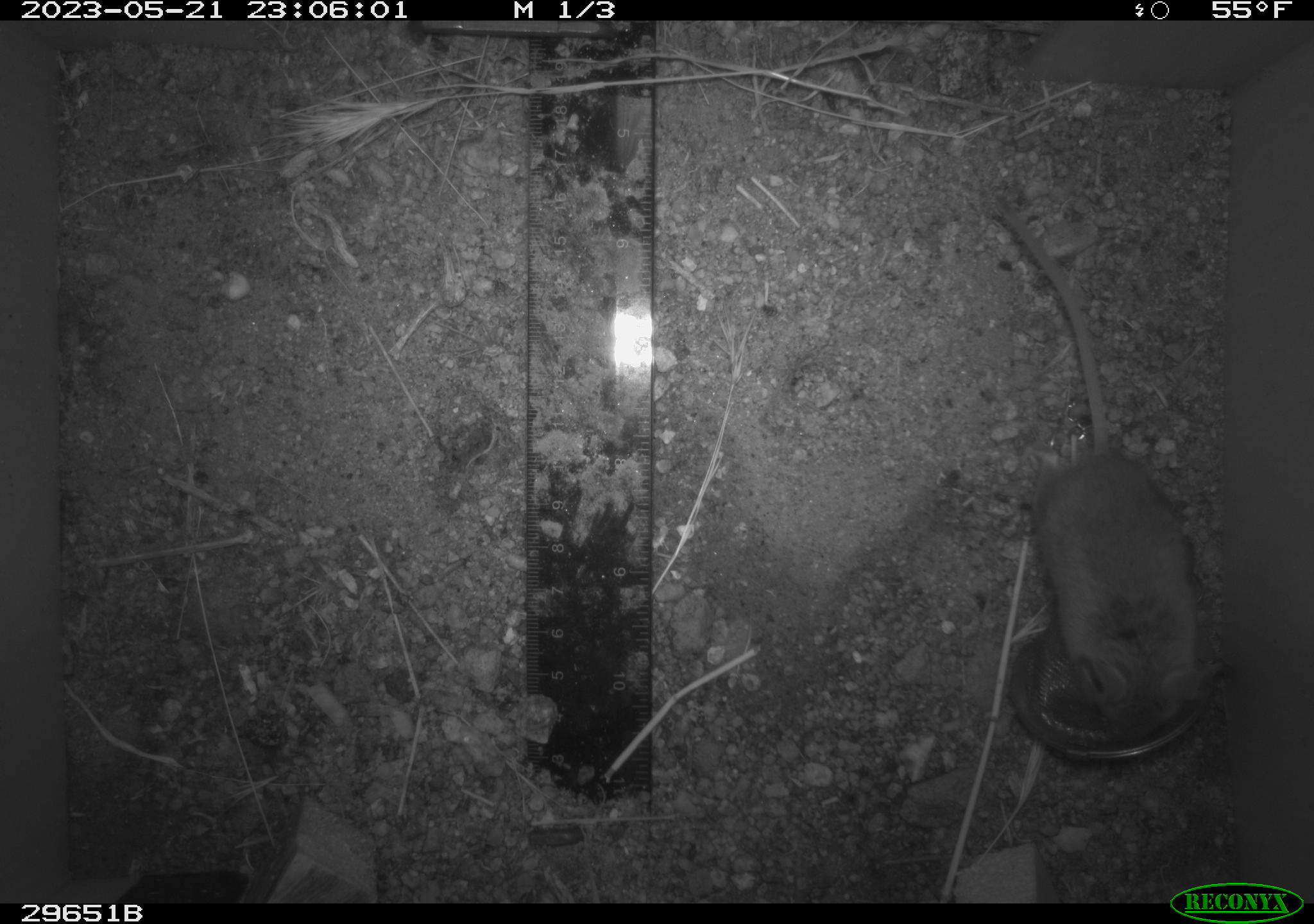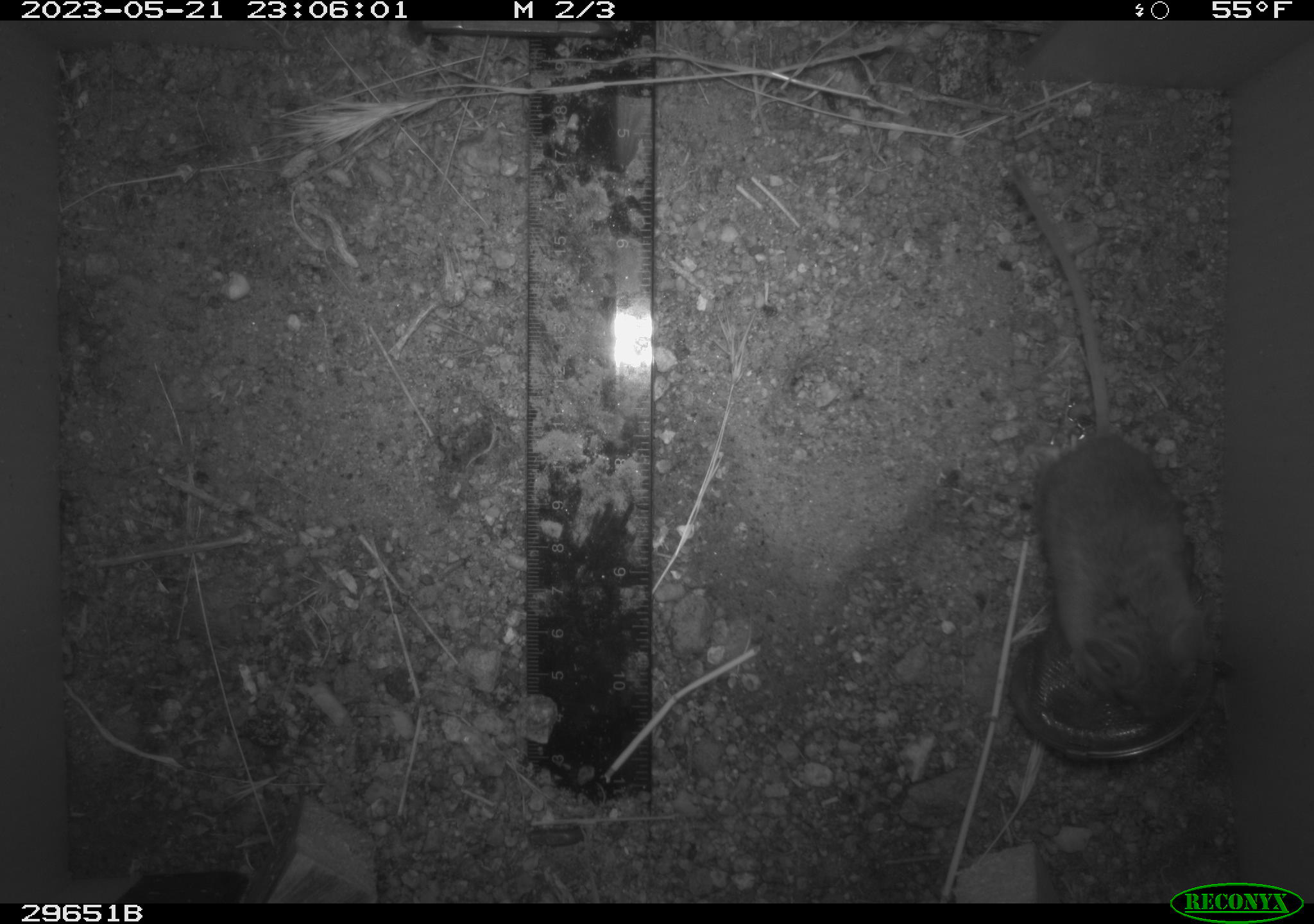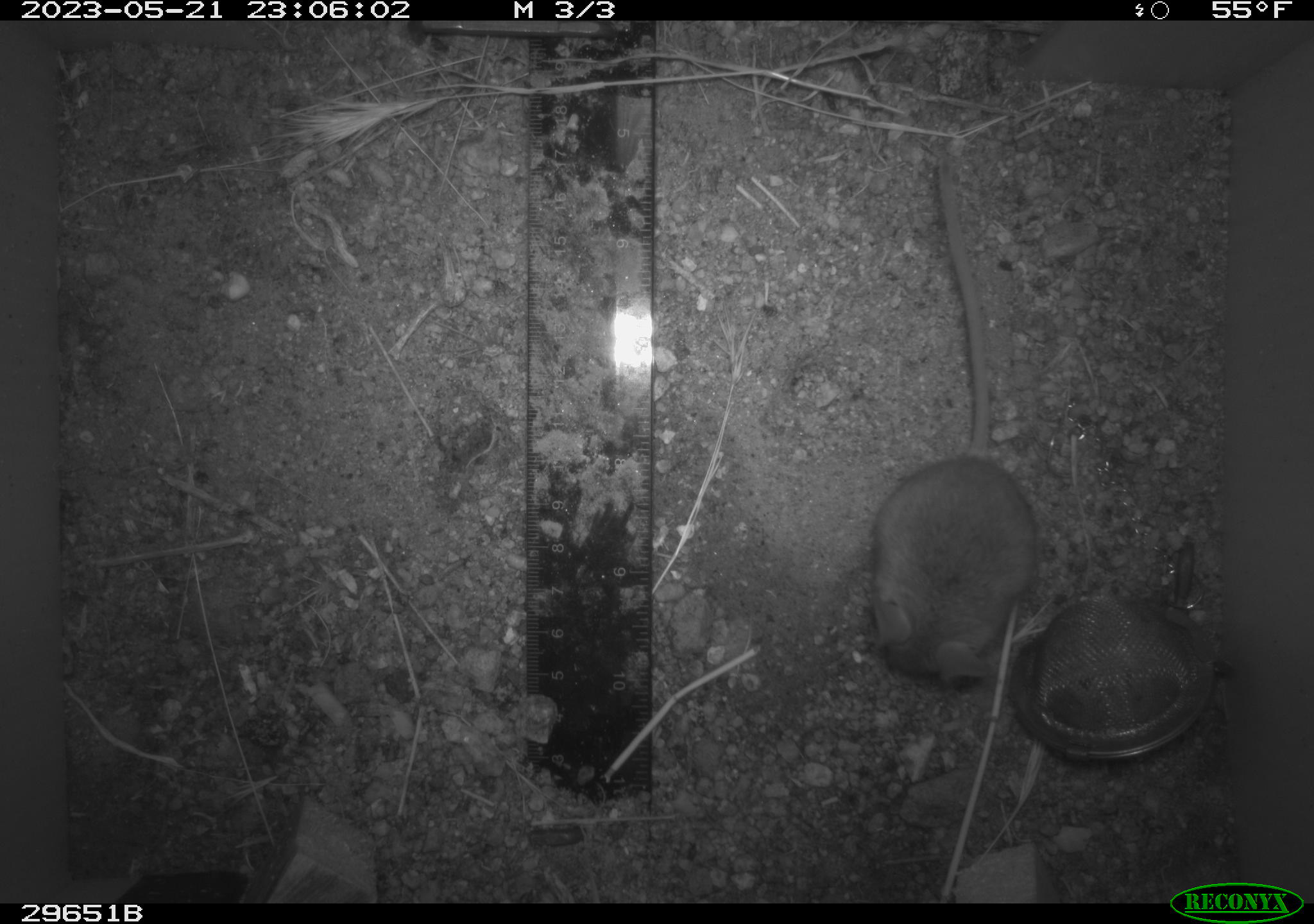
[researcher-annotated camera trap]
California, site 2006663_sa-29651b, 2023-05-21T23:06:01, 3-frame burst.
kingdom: Animalia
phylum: Chordata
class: Mammalia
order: Rodentia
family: Cricetidae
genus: Peromyscus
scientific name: Peromyscus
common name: deer mice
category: peromyscus species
Peromyscus species (deer mice) (Peromyscus).